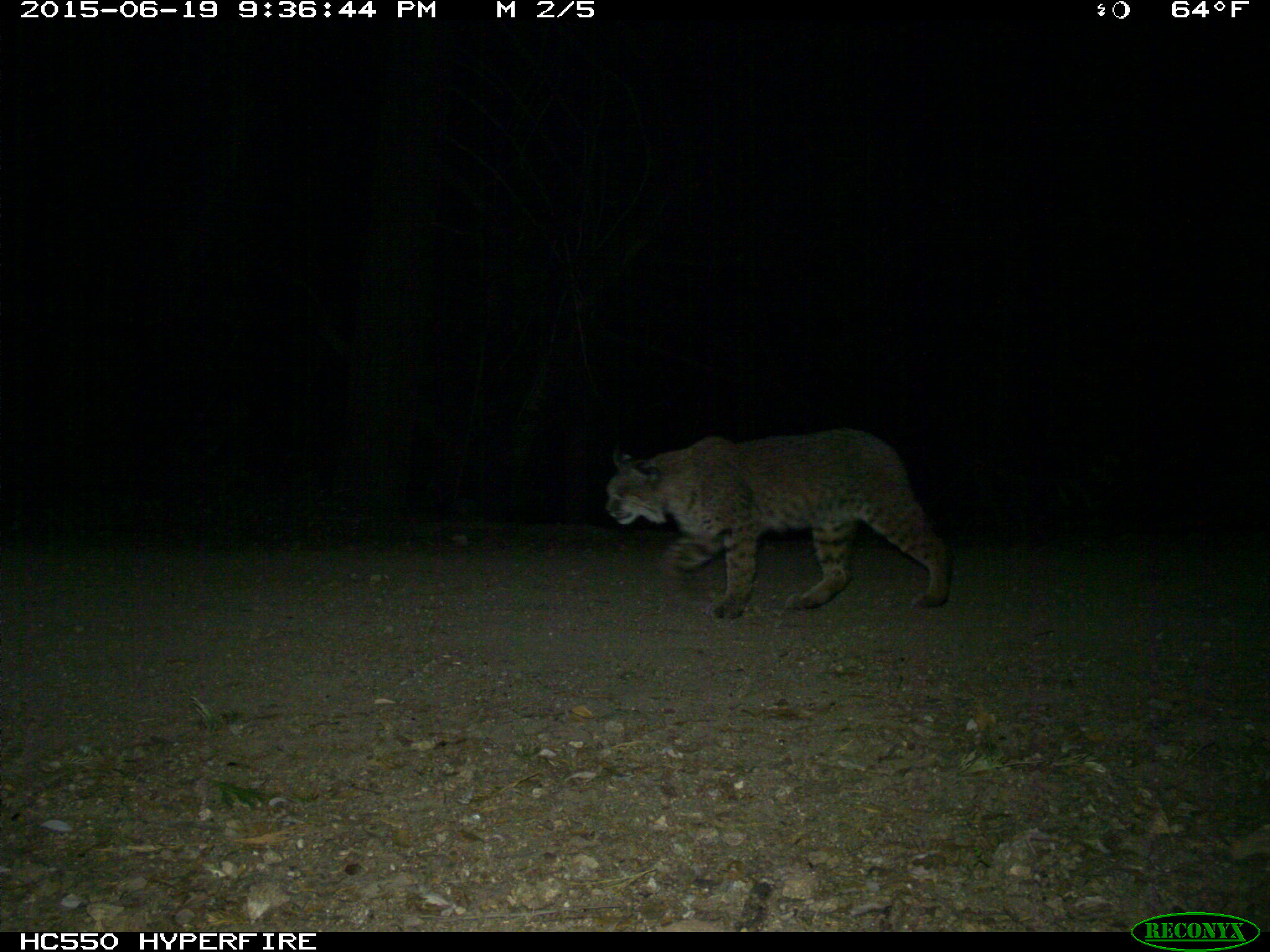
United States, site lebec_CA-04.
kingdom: Animalia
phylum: Chordata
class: Mammalia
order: Carnivora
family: Felidae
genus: Lynx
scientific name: Lynx rufus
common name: bobcat